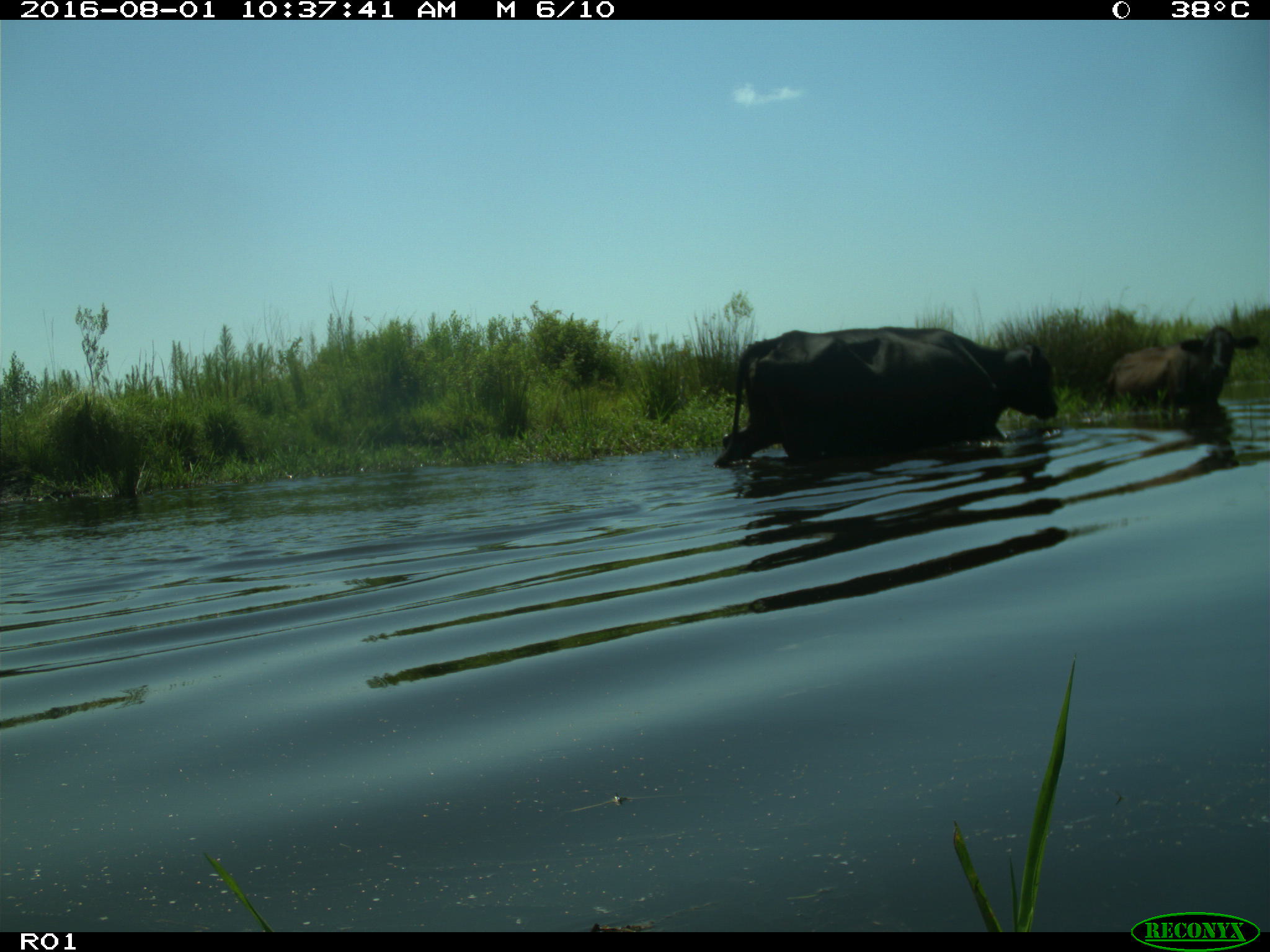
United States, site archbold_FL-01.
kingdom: Animalia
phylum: Chordata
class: Mammalia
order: Artiodactyla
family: Bovidae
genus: Bos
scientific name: Bos taurus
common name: domestic cow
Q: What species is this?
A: Bos taurus (domestic cow).